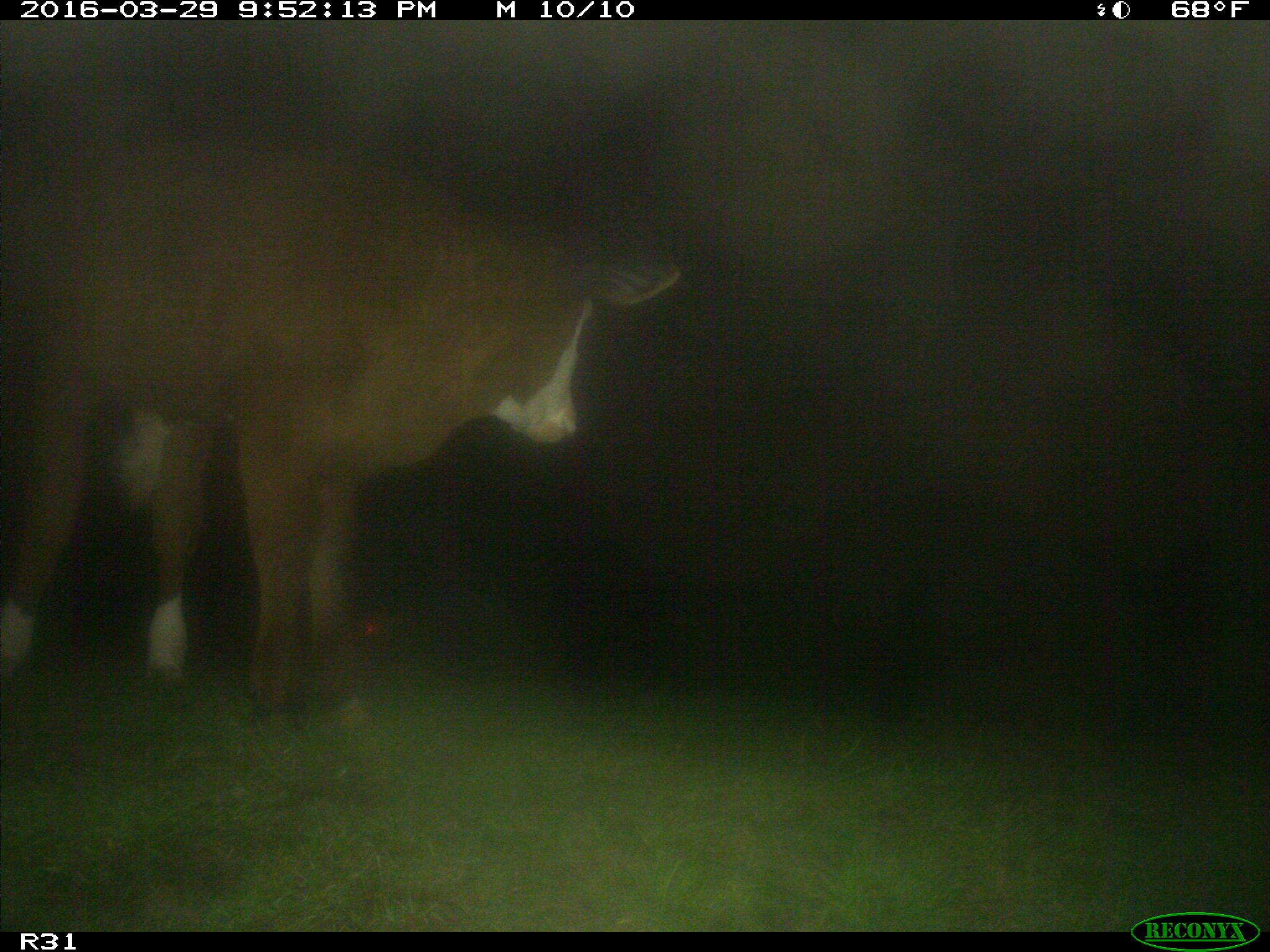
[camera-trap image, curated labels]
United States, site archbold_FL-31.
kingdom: Animalia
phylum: Chordata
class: Mammalia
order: Artiodactyla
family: Bovidae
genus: Bos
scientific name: Bos taurus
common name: domestic cow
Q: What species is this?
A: Bos taurus (domestic cow).